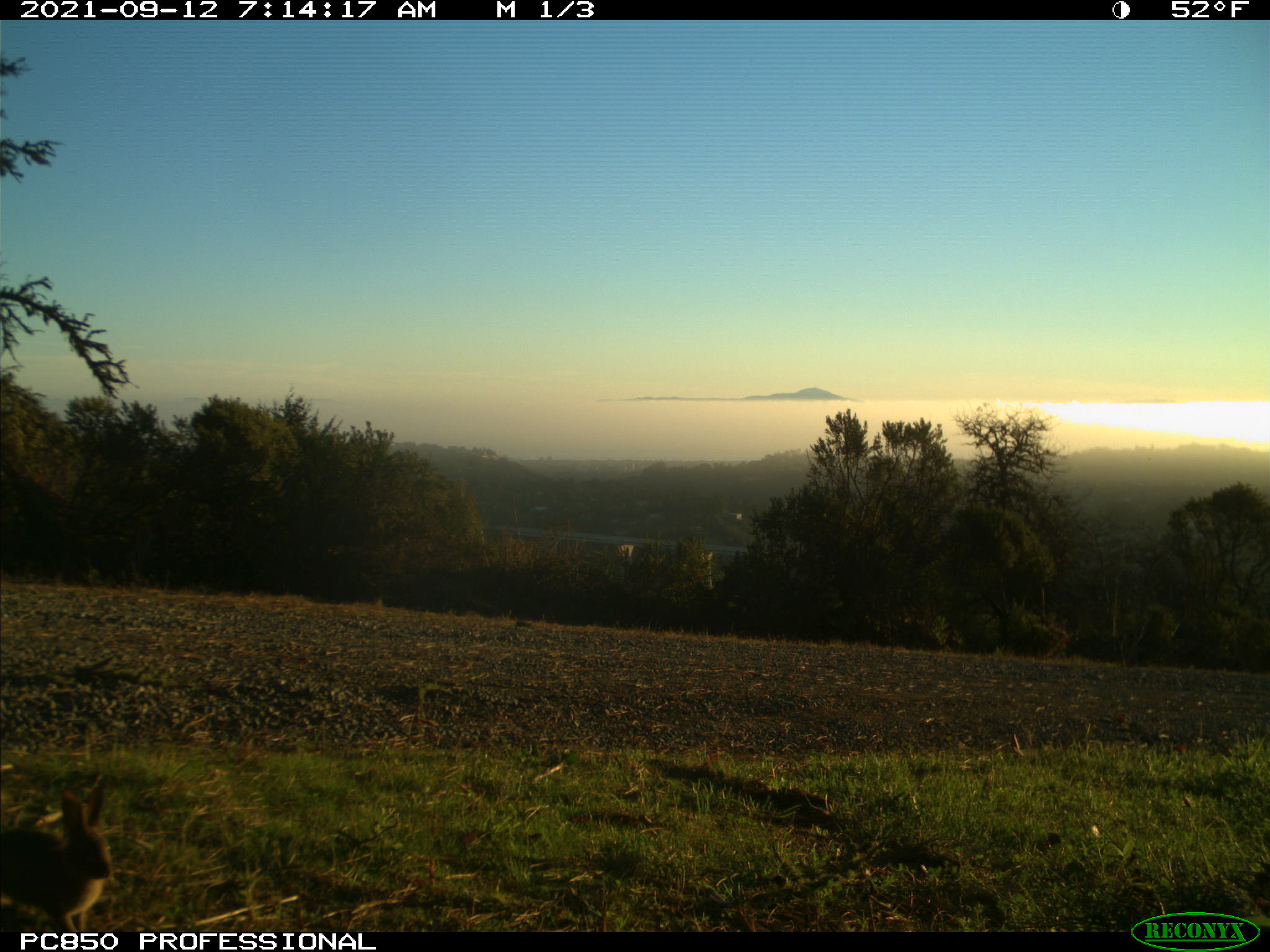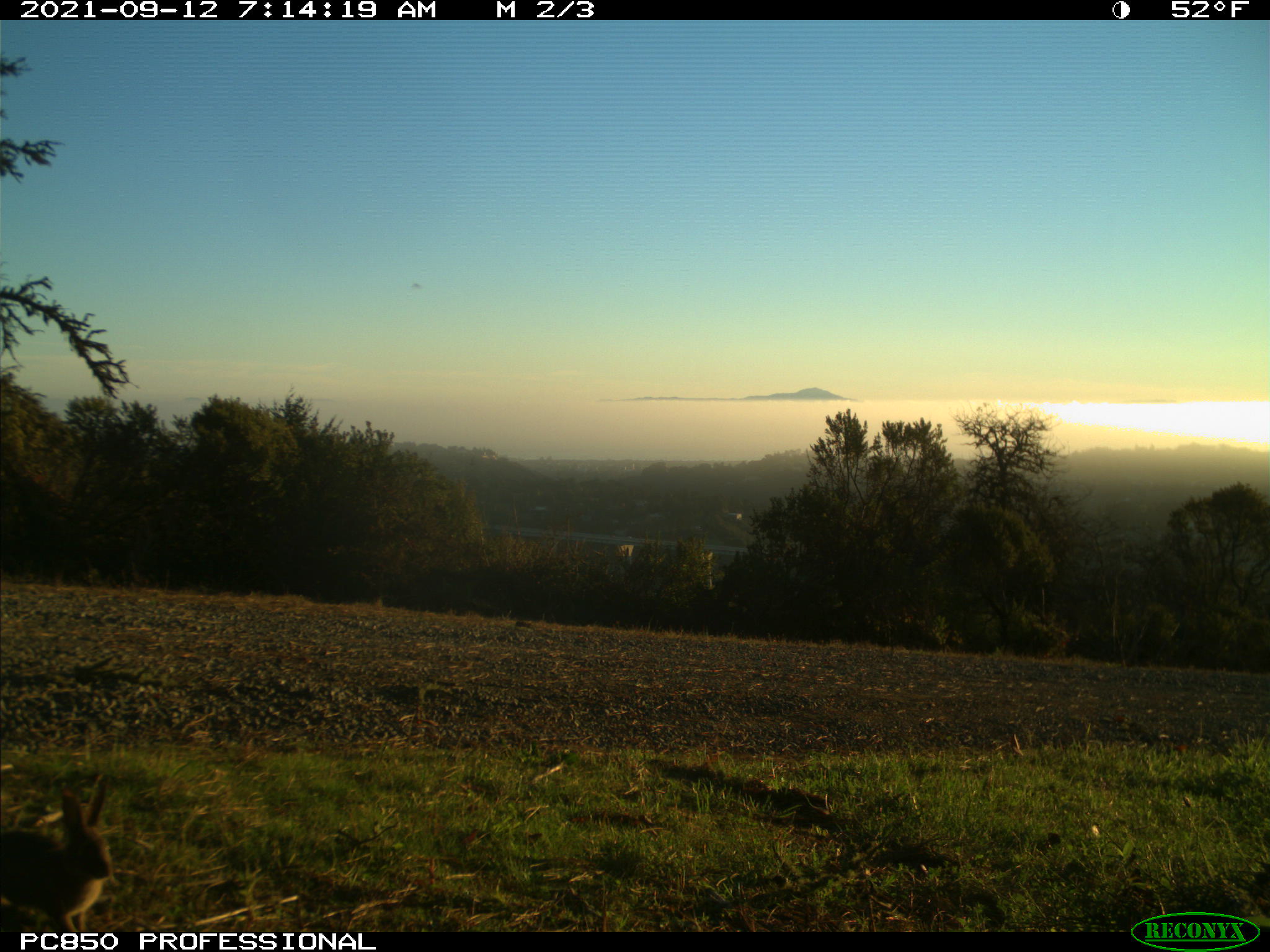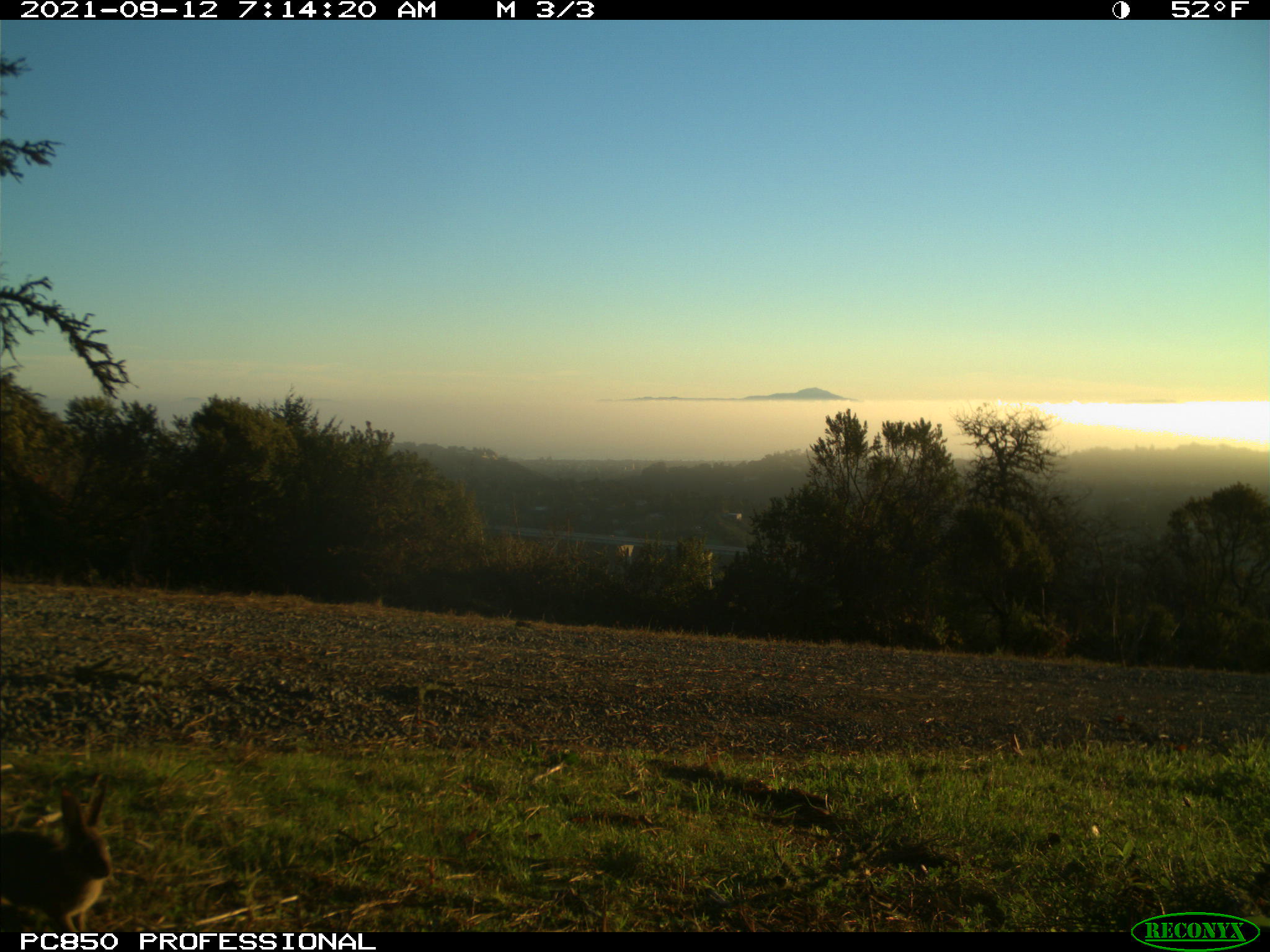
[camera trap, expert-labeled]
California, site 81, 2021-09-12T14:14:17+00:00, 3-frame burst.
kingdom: Animalia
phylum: Chordata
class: Mammalia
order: Lagomorpha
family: Leporidae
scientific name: Leporidae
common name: rabbit